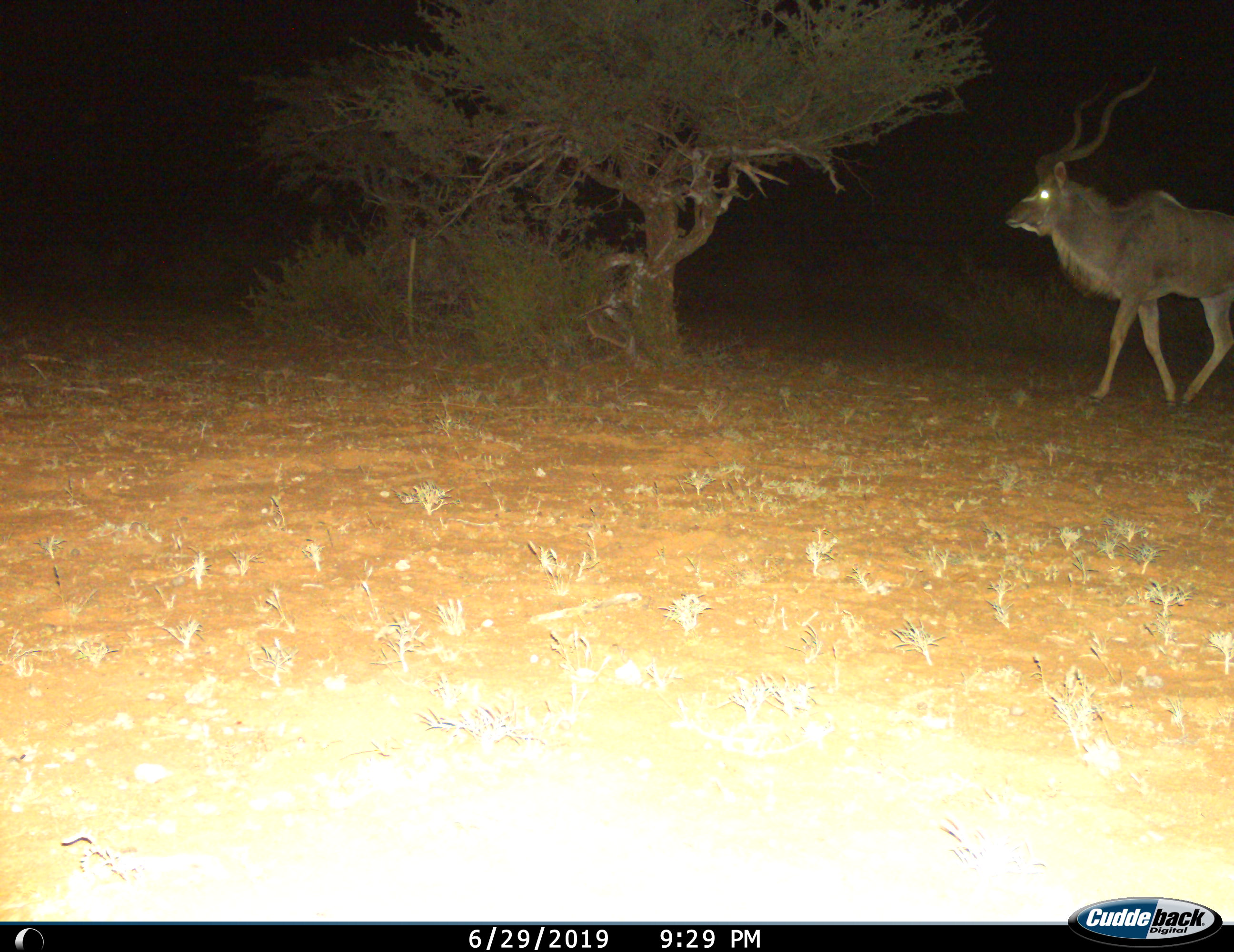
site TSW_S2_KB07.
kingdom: Animalia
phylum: Chordata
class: Mammalia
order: Artiodactyla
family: Bovidae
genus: Tragelaphus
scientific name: Tragelaphus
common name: kudu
Kudu (Tragelaphus), count 1. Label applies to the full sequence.